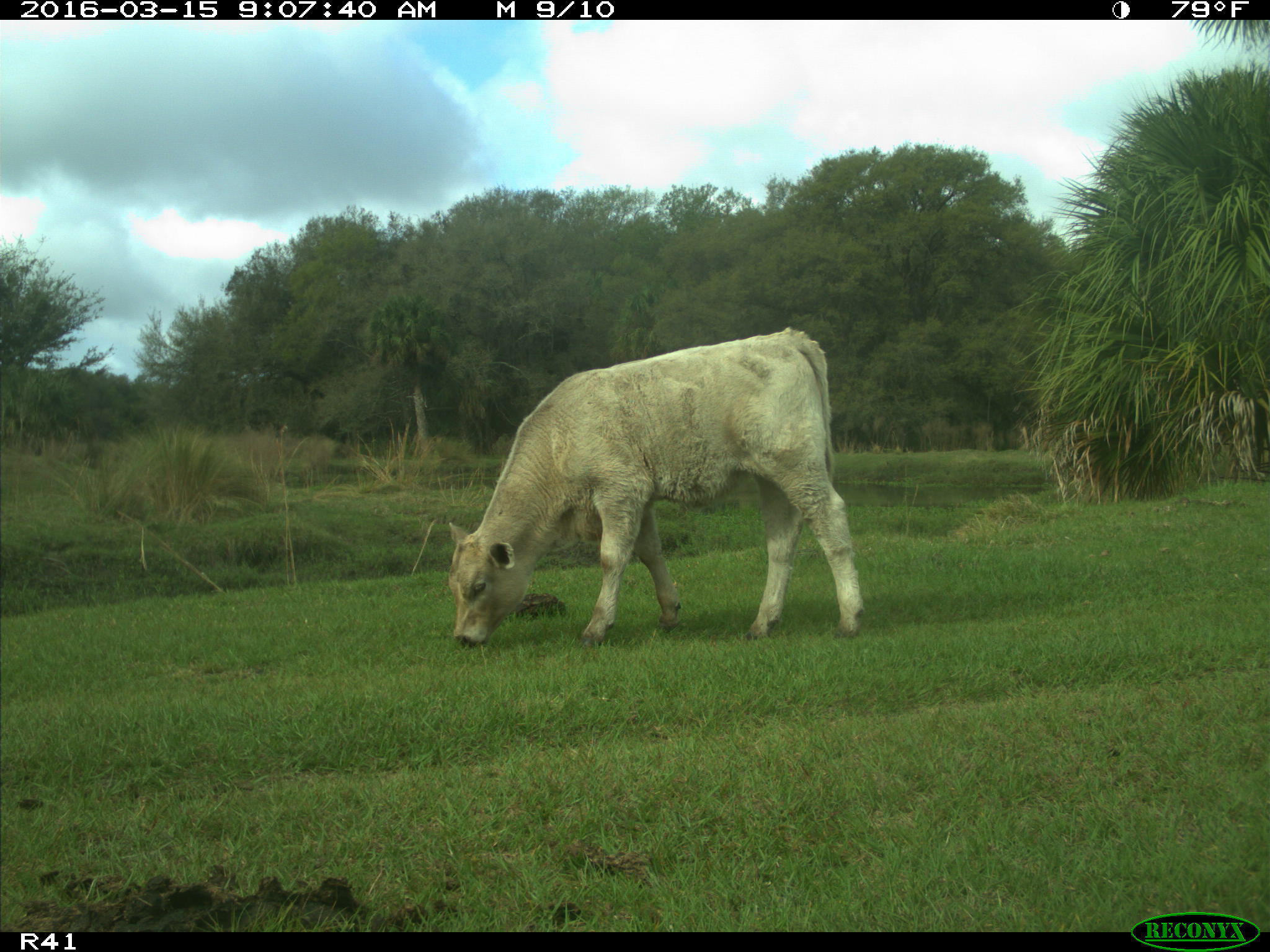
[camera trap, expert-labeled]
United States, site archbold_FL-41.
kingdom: Animalia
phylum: Chordata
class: Mammalia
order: Artiodactyla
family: Bovidae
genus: Bos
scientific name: Bos taurus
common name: domestic cow